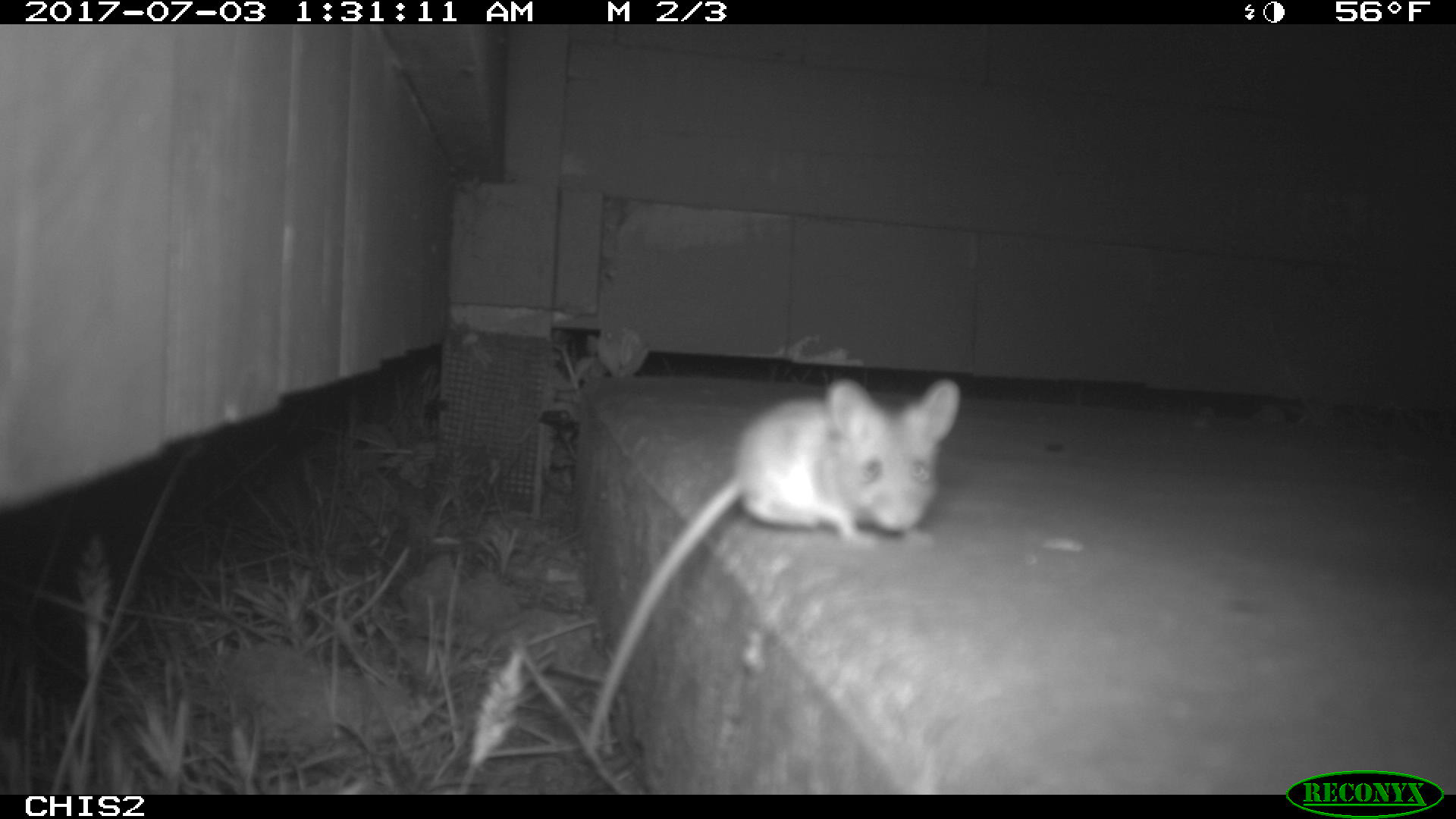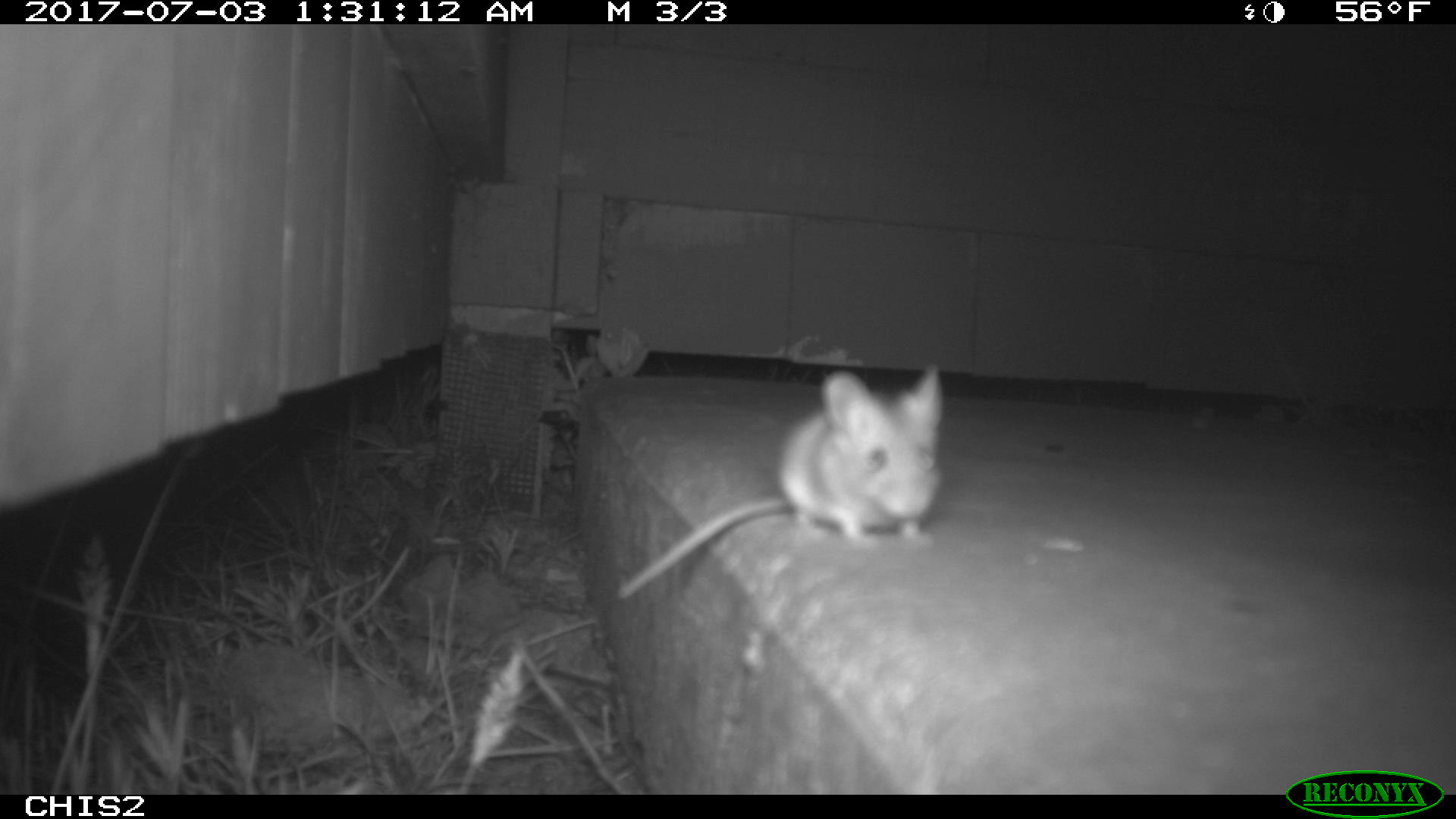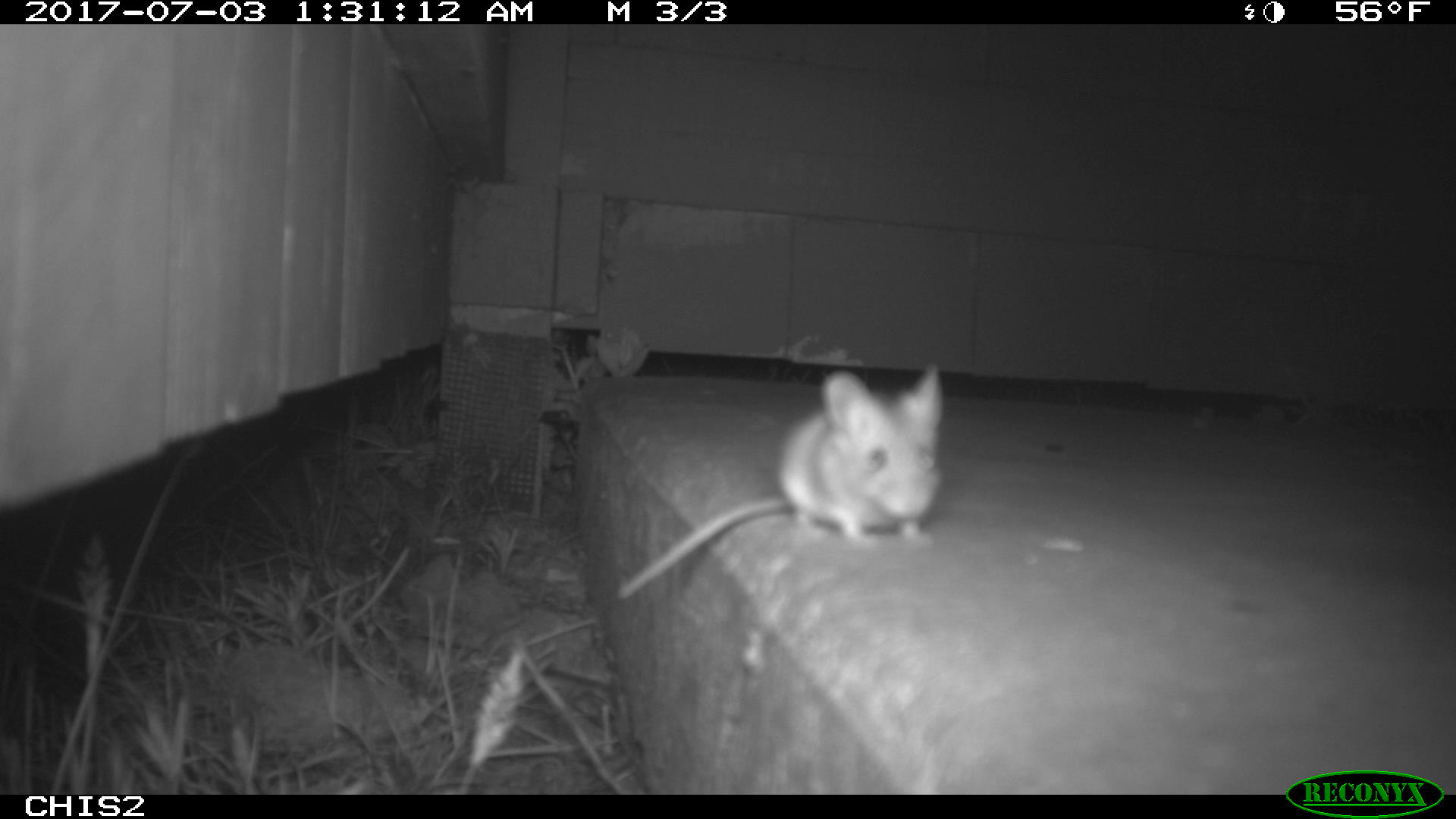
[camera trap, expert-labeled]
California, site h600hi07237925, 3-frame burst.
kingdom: Animalia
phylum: Chordata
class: Mammalia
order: Rodentia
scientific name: Rodentia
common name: rodent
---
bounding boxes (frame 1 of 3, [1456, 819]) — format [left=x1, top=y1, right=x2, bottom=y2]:
rodent: [left=586, top=377, right=962, bottom=751]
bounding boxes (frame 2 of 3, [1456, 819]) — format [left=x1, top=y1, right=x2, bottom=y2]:
rodent: [left=615, top=368, right=939, bottom=599]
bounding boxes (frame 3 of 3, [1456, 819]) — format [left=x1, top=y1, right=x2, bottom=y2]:
rodent: [left=613, top=361, right=945, bottom=601]